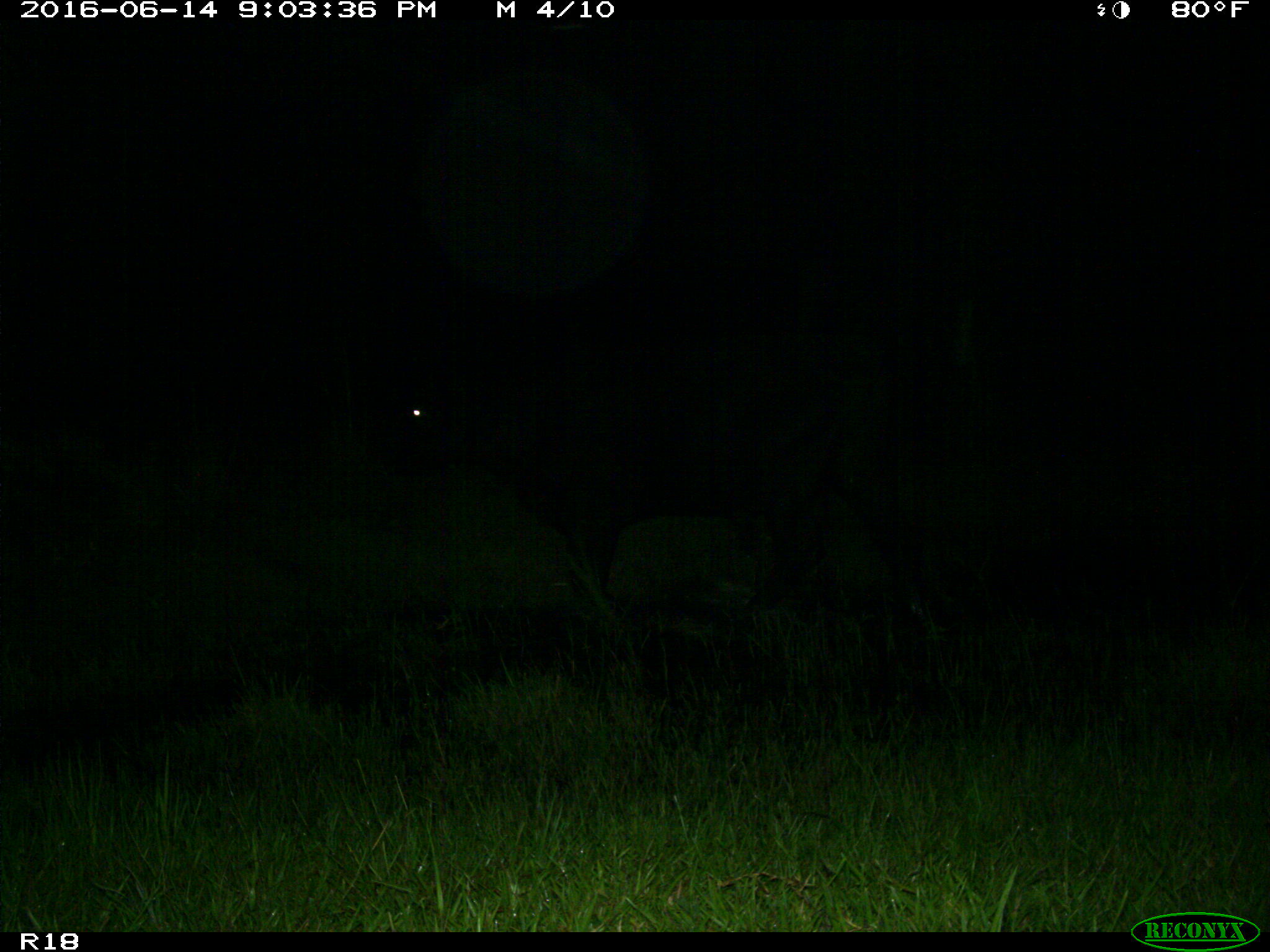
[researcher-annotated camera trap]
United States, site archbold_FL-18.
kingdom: Animalia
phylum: Chordata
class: Mammalia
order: Artiodactyla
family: Bovidae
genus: Bos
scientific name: Bos taurus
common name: domestic cow